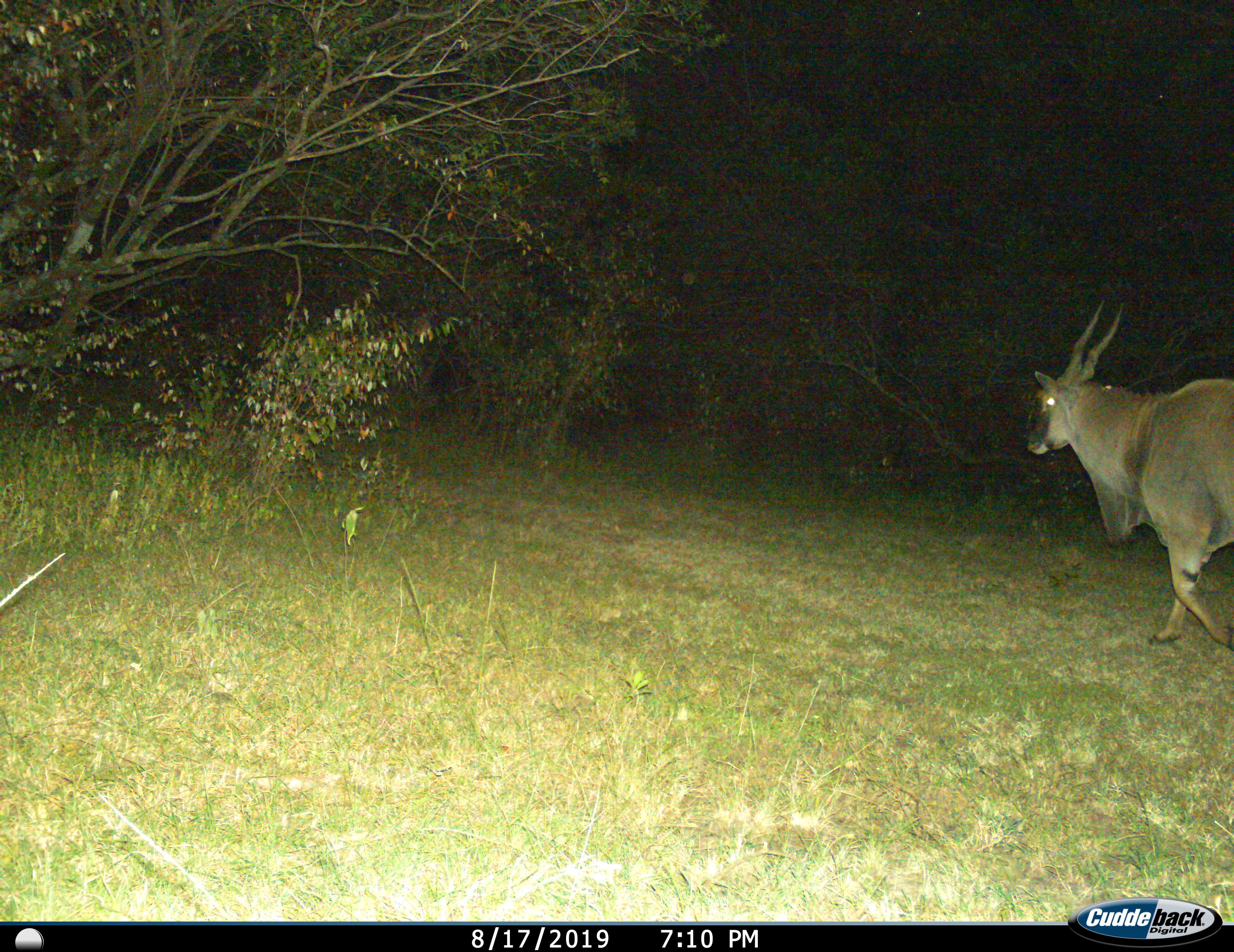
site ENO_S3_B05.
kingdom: Animalia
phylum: Chordata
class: Mammalia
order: Artiodactyla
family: Bovidae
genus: Tragelaphus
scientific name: Tragelaphus oryx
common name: eland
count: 1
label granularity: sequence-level